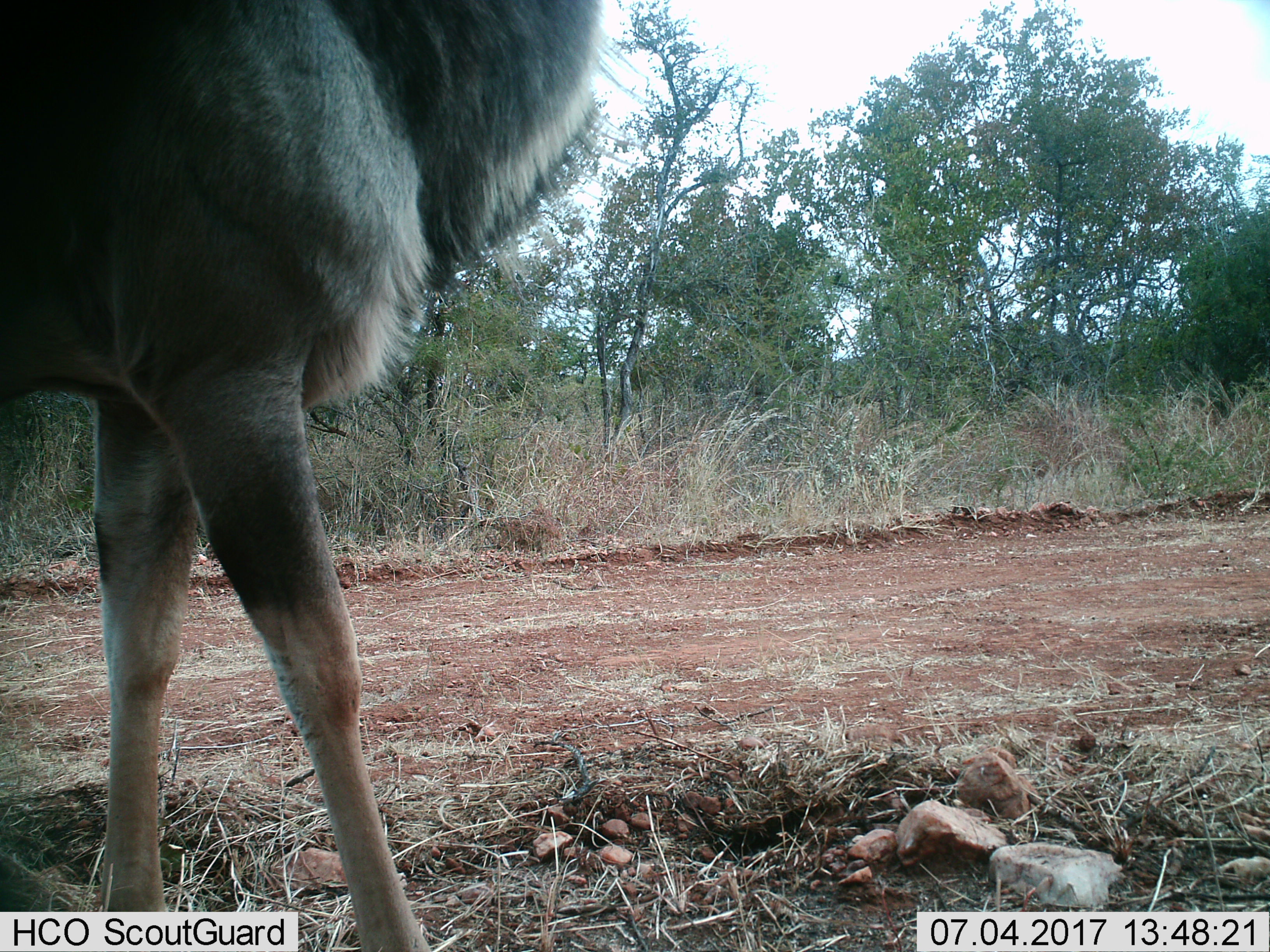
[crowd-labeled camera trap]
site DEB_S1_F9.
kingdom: Animalia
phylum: Chordata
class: Mammalia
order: Artiodactyla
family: Bovidae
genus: Tragelaphus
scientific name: Tragelaphus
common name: kudu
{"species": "kudu (Tragelaphus)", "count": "1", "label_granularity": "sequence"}